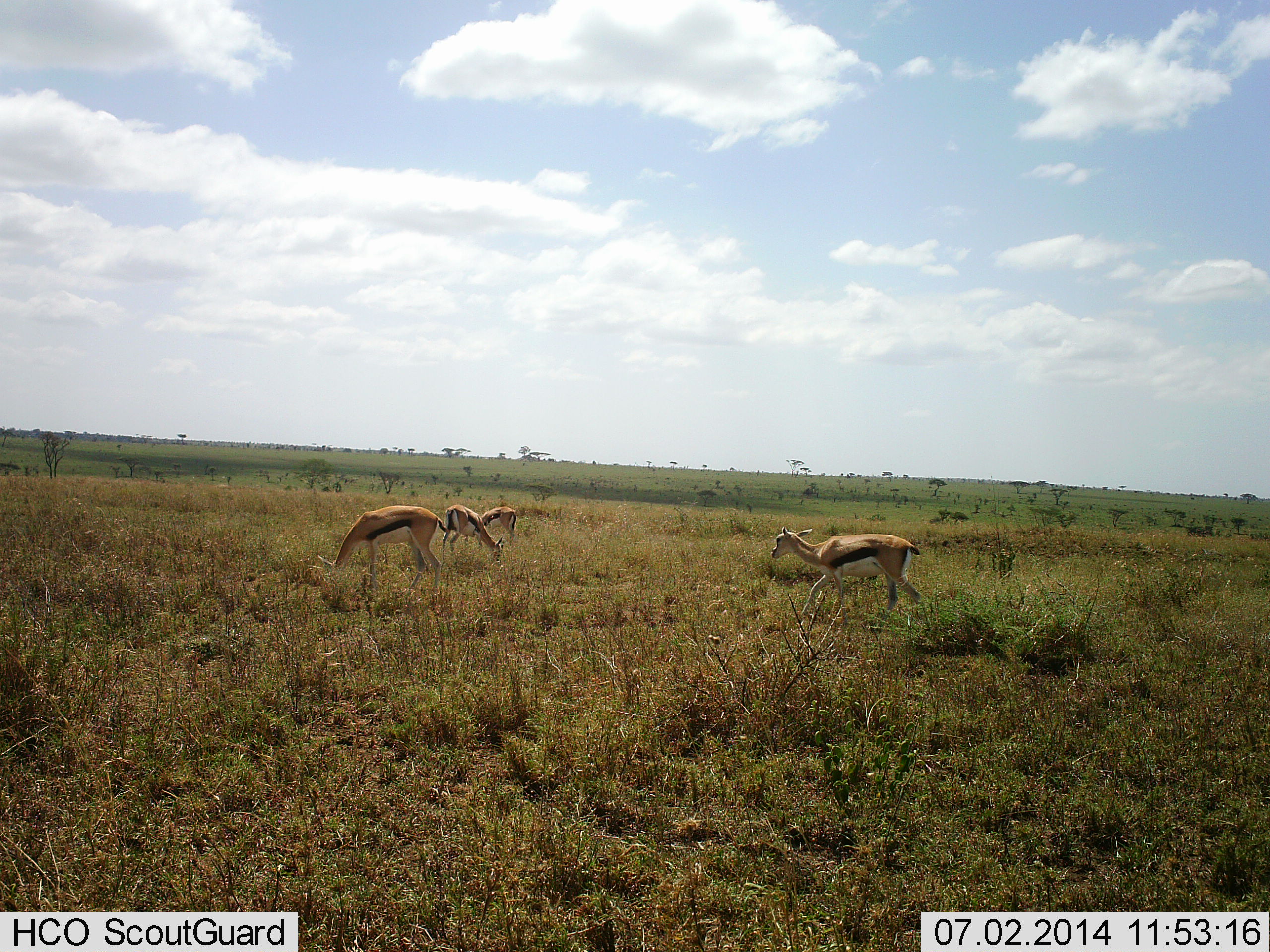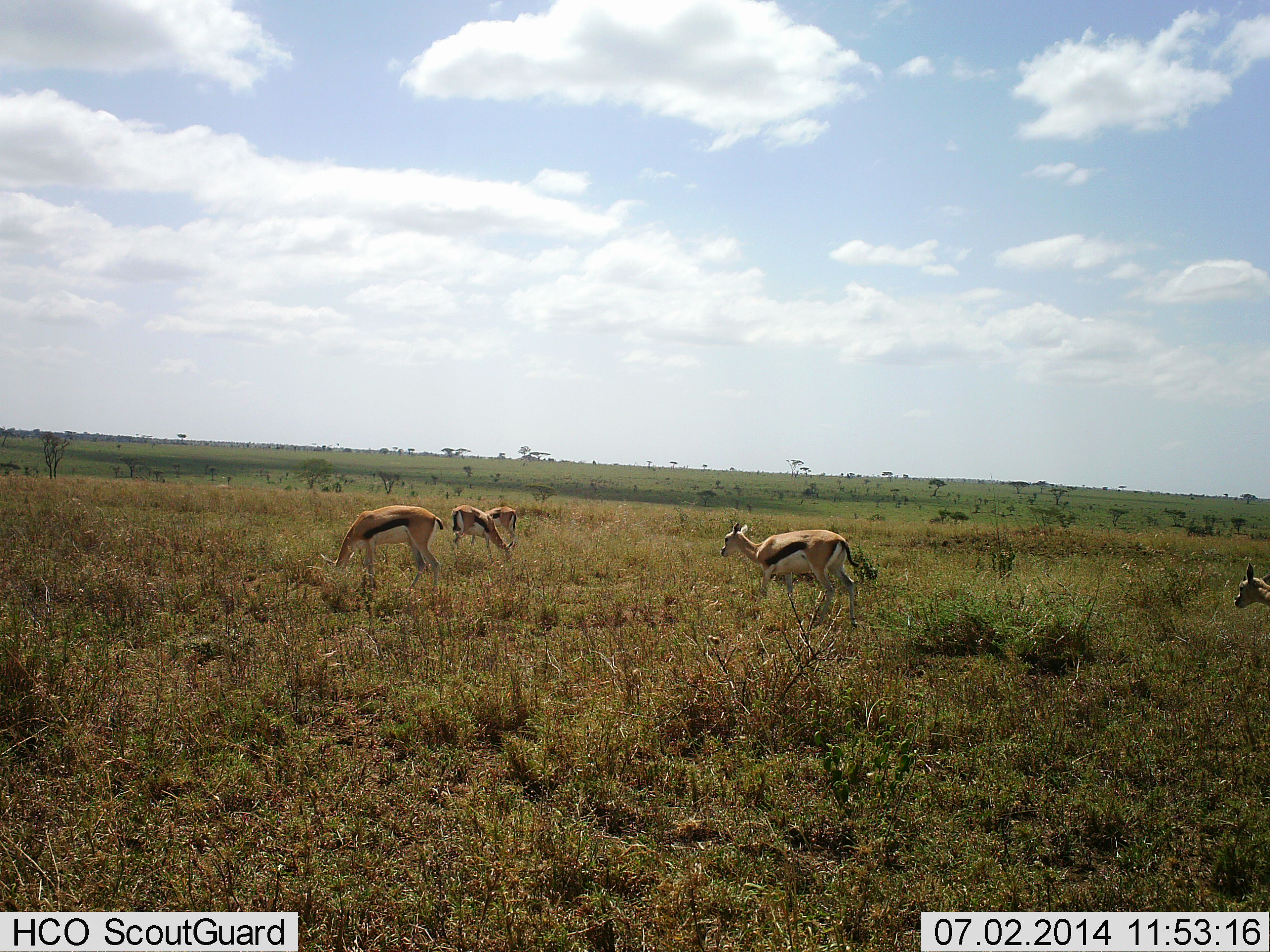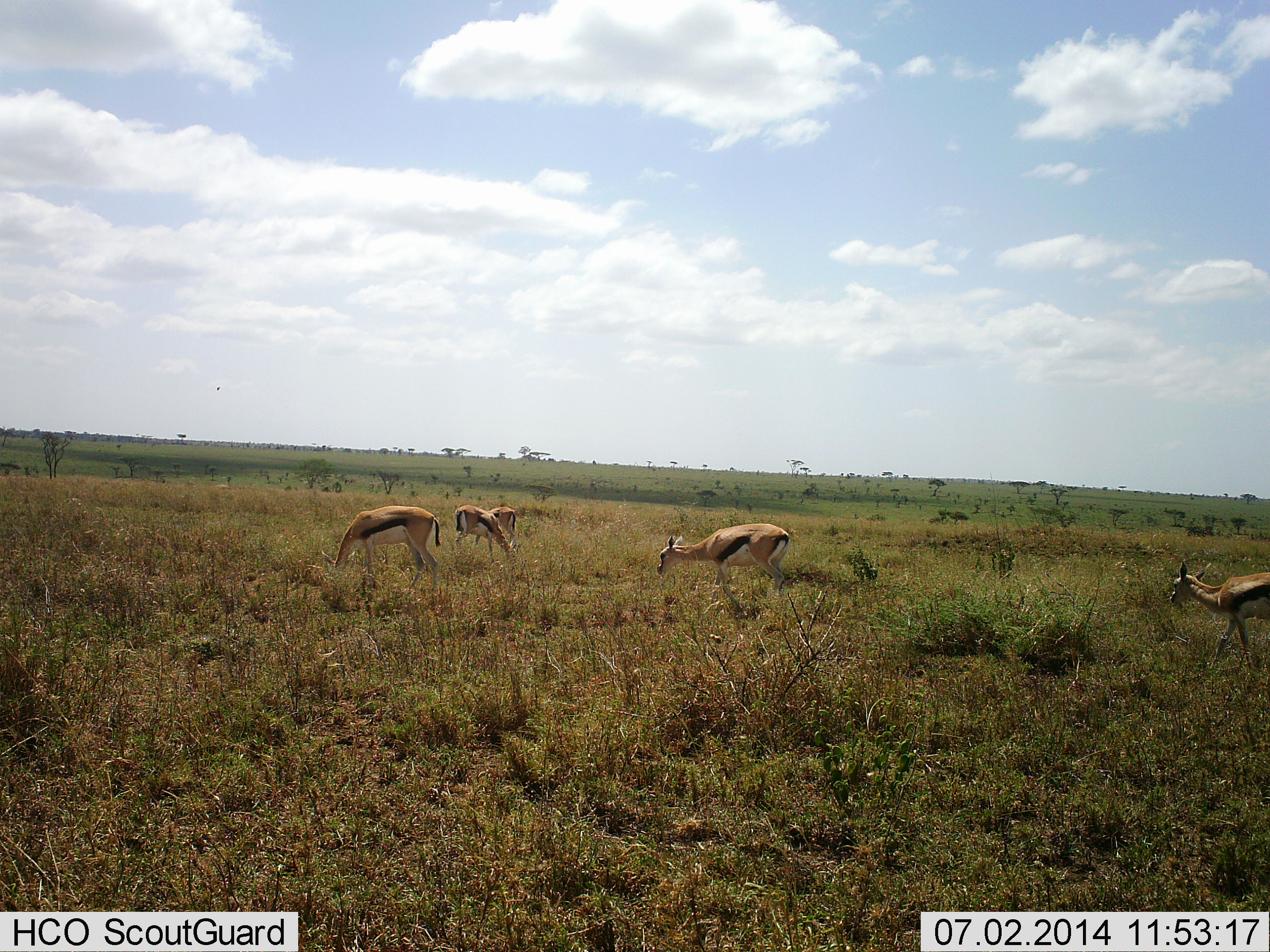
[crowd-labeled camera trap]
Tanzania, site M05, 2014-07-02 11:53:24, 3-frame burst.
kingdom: Animalia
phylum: Chordata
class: Mammalia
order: Artiodactyla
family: Bovidae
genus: Eudorcas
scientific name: Eudorcas thomsonii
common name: thomson's gazelle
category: gazellethomsons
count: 5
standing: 40%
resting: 0%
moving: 60%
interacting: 10%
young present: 0%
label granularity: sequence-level